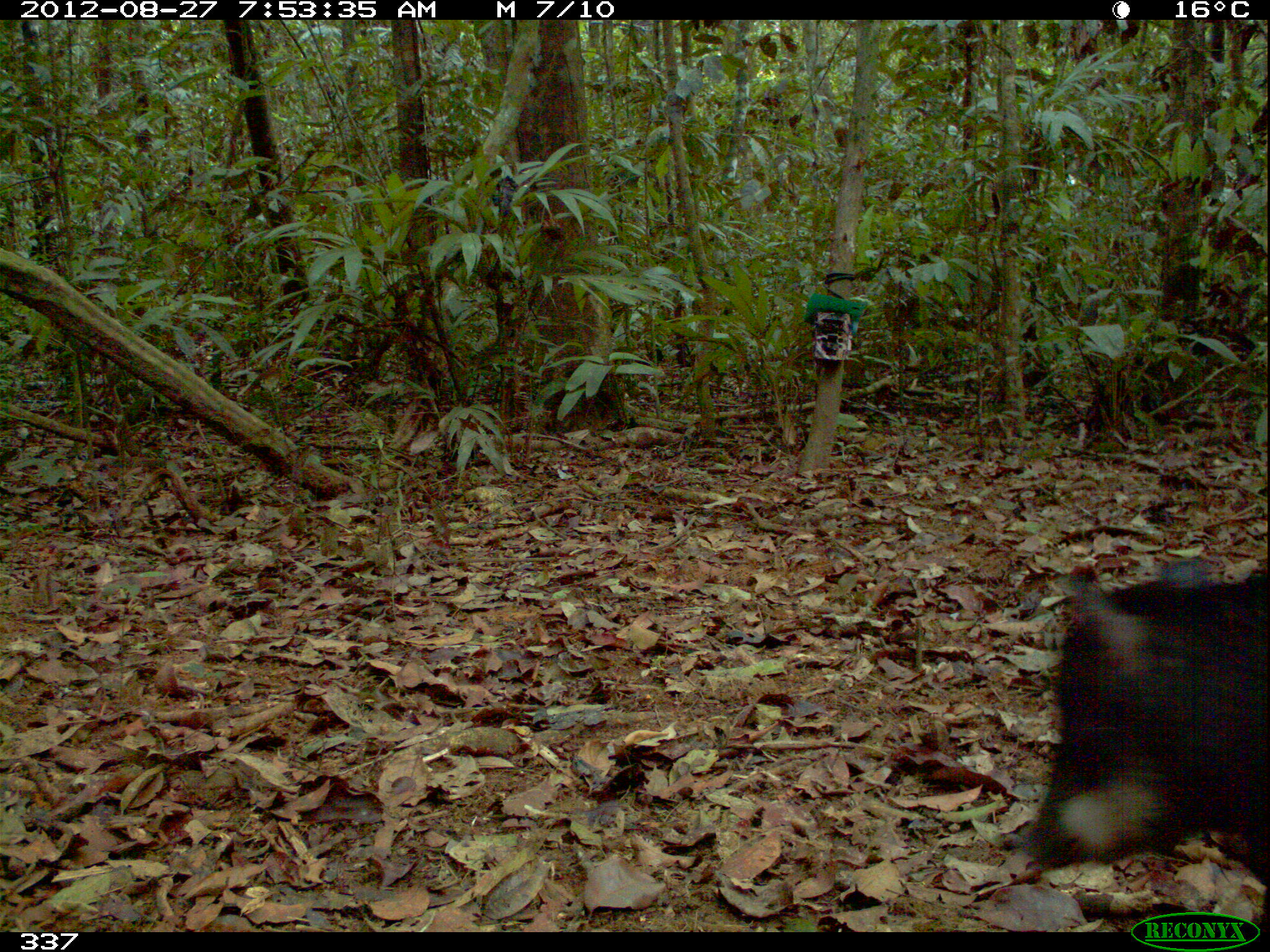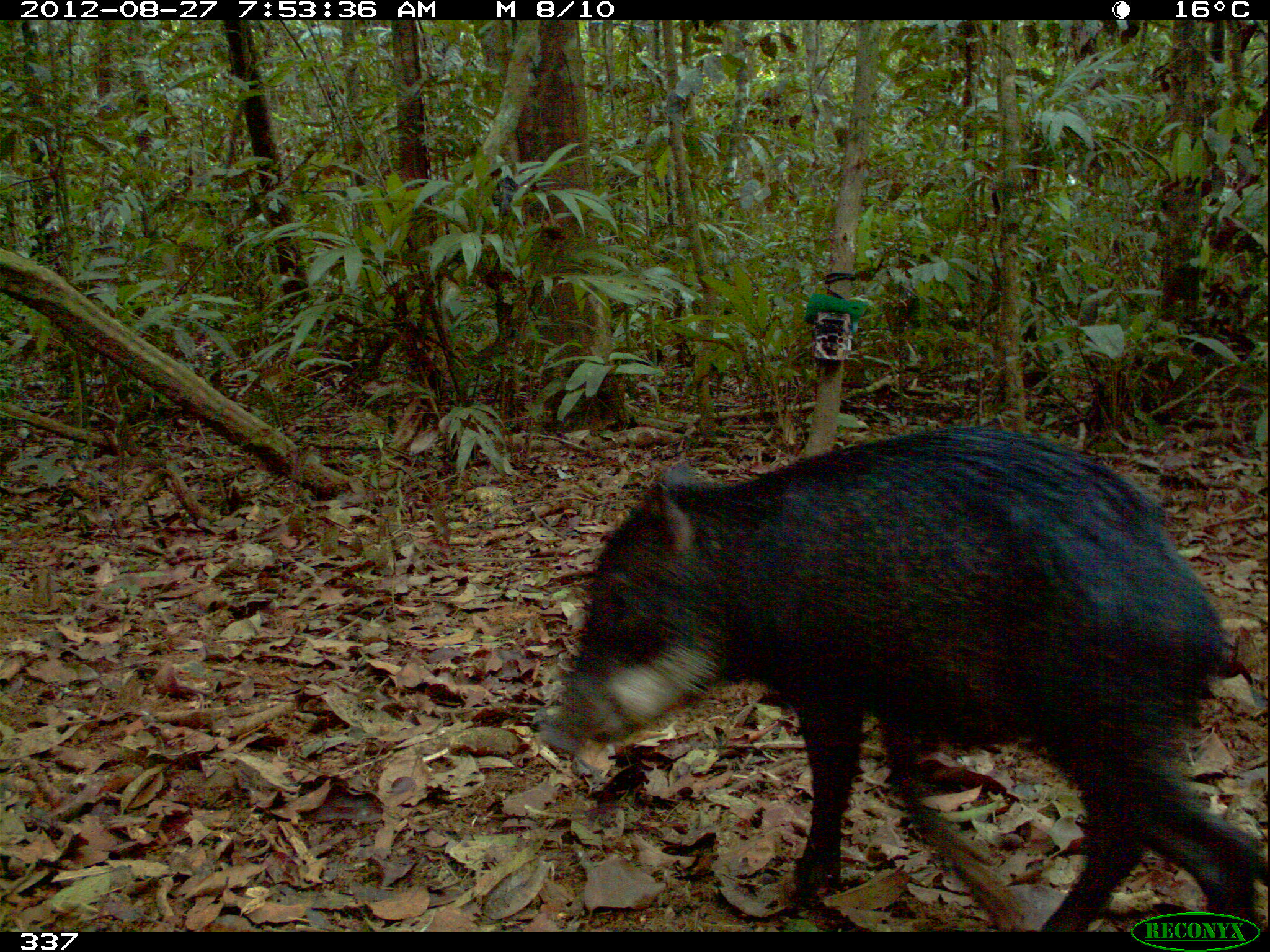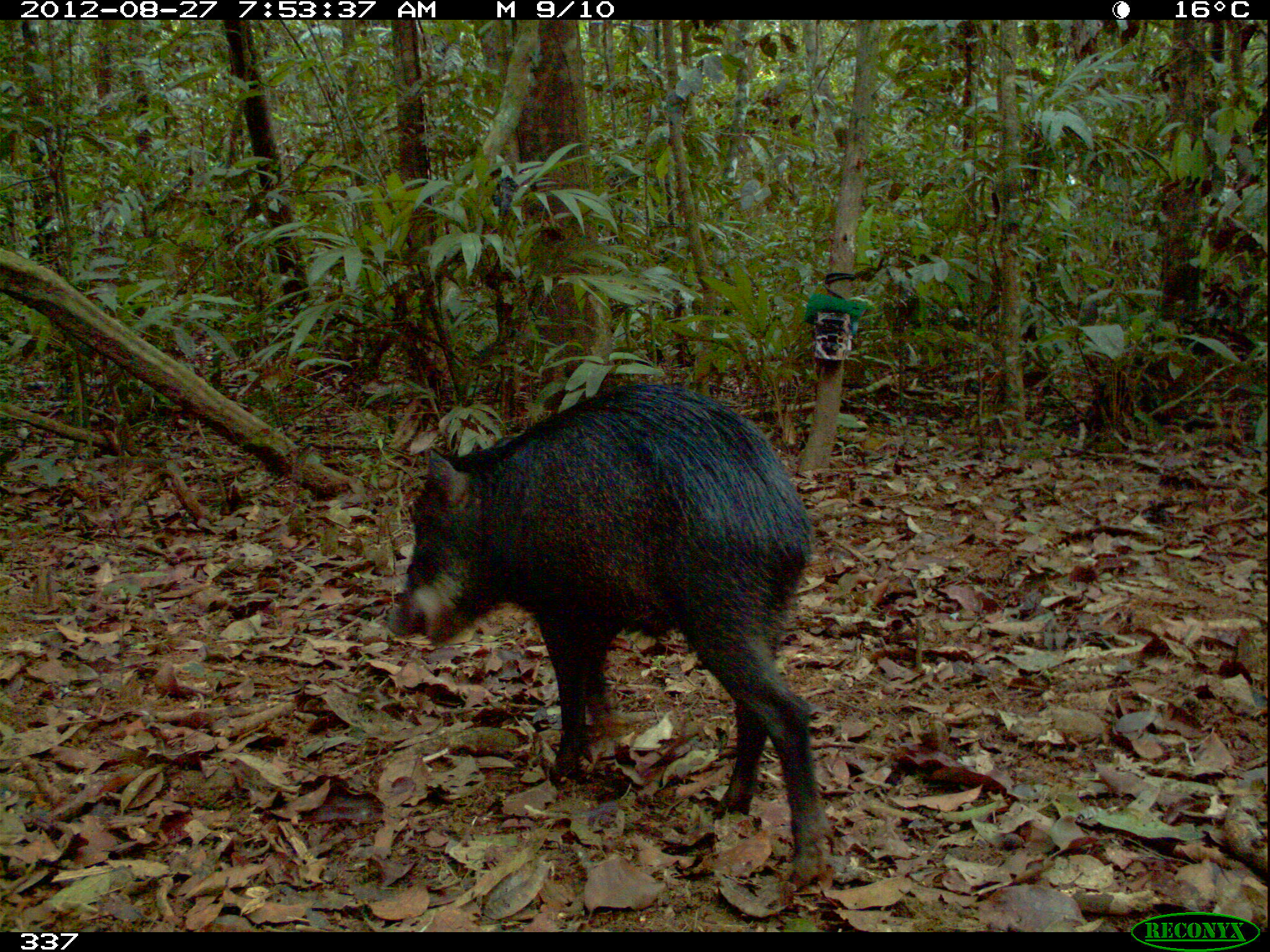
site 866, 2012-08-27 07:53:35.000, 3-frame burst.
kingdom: Animalia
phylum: Chordata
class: Mammalia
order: Artiodactyla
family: Tayassuidae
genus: Tayassu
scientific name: Tayassu pecari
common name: white-lipped peccary